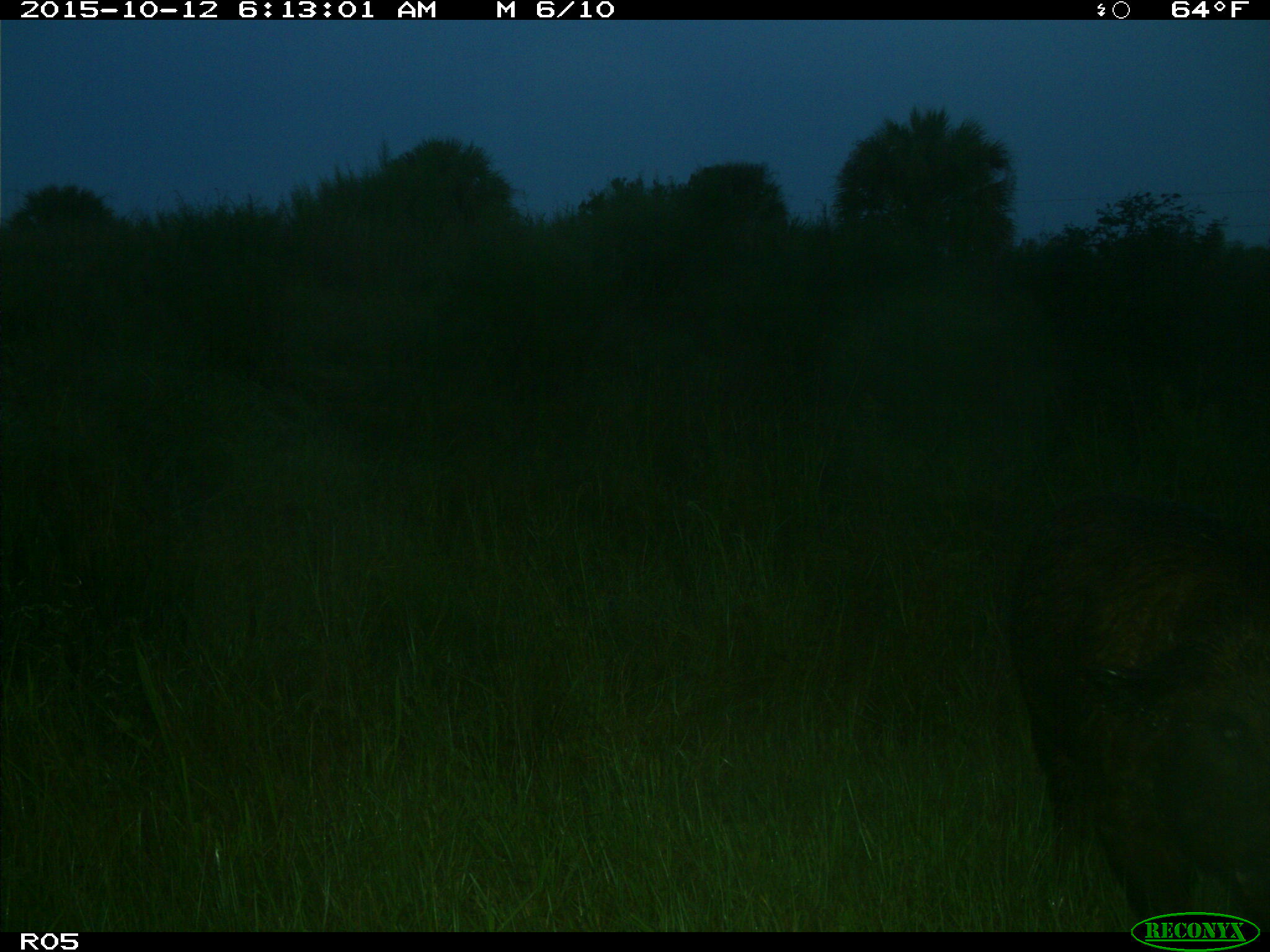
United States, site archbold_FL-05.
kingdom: Animalia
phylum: Chordata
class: Mammalia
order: Artiodactyla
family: Suidae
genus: Sus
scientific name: Sus scrofa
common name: wild boar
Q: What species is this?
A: Sus scrofa (wild boar).